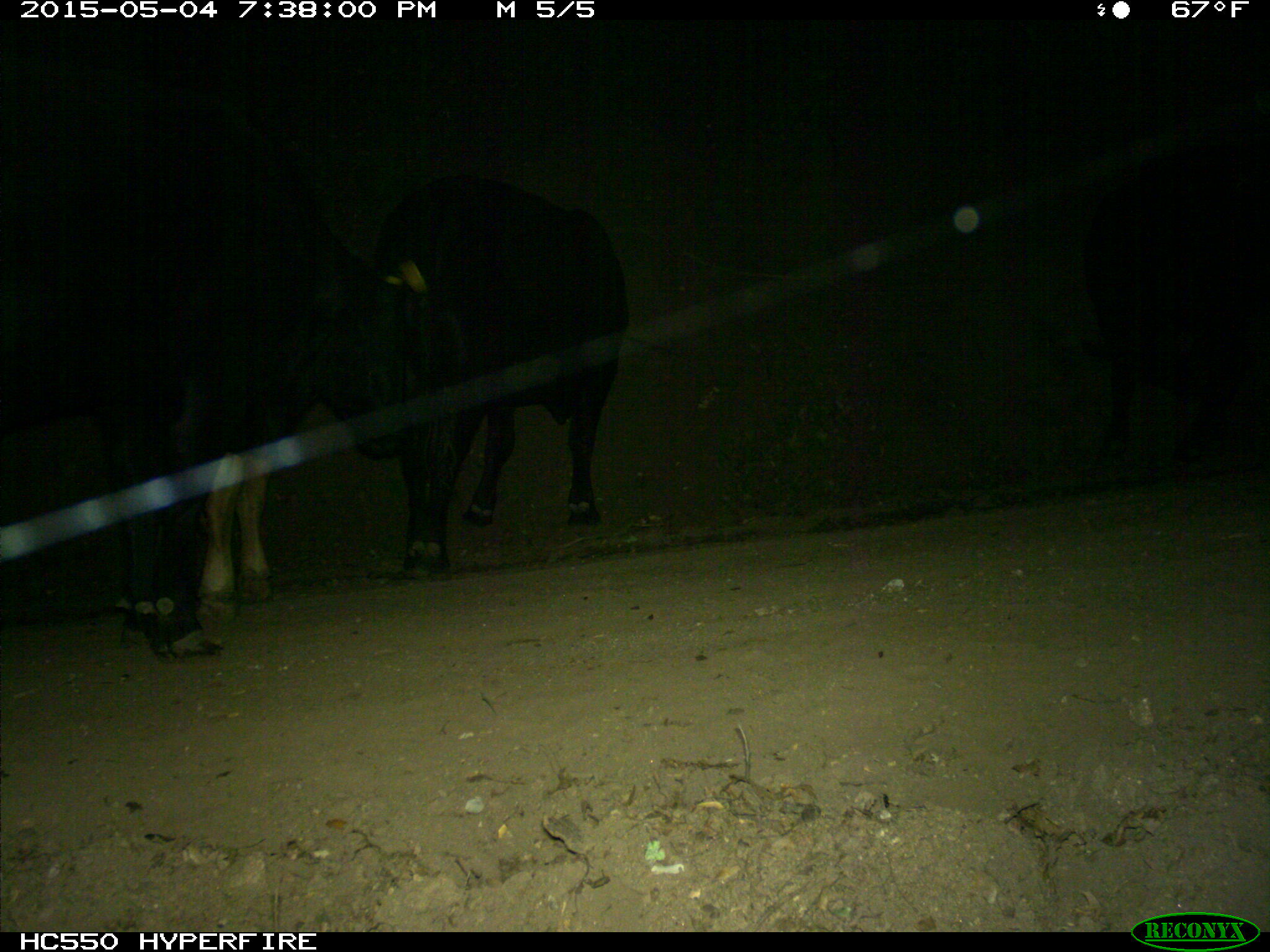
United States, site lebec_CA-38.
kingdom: Animalia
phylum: Chordata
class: Mammalia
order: Artiodactyla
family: Bovidae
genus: Bos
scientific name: Bos taurus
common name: domestic cow